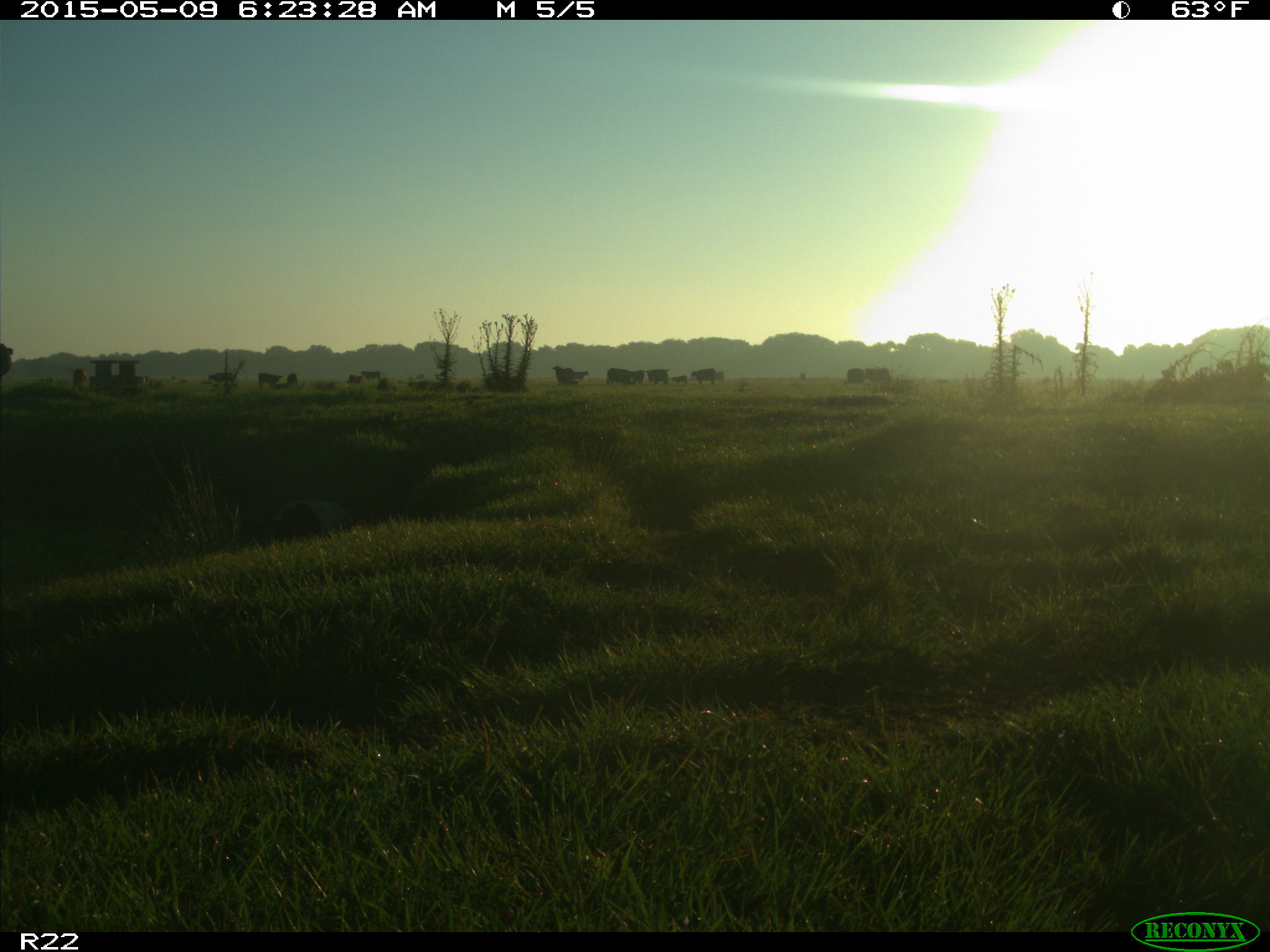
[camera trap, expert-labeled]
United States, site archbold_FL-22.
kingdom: Animalia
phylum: Chordata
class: Mammalia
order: Artiodactyla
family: Bovidae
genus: Bos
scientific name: Bos taurus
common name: domestic cow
Bos taurus (domestic cow).